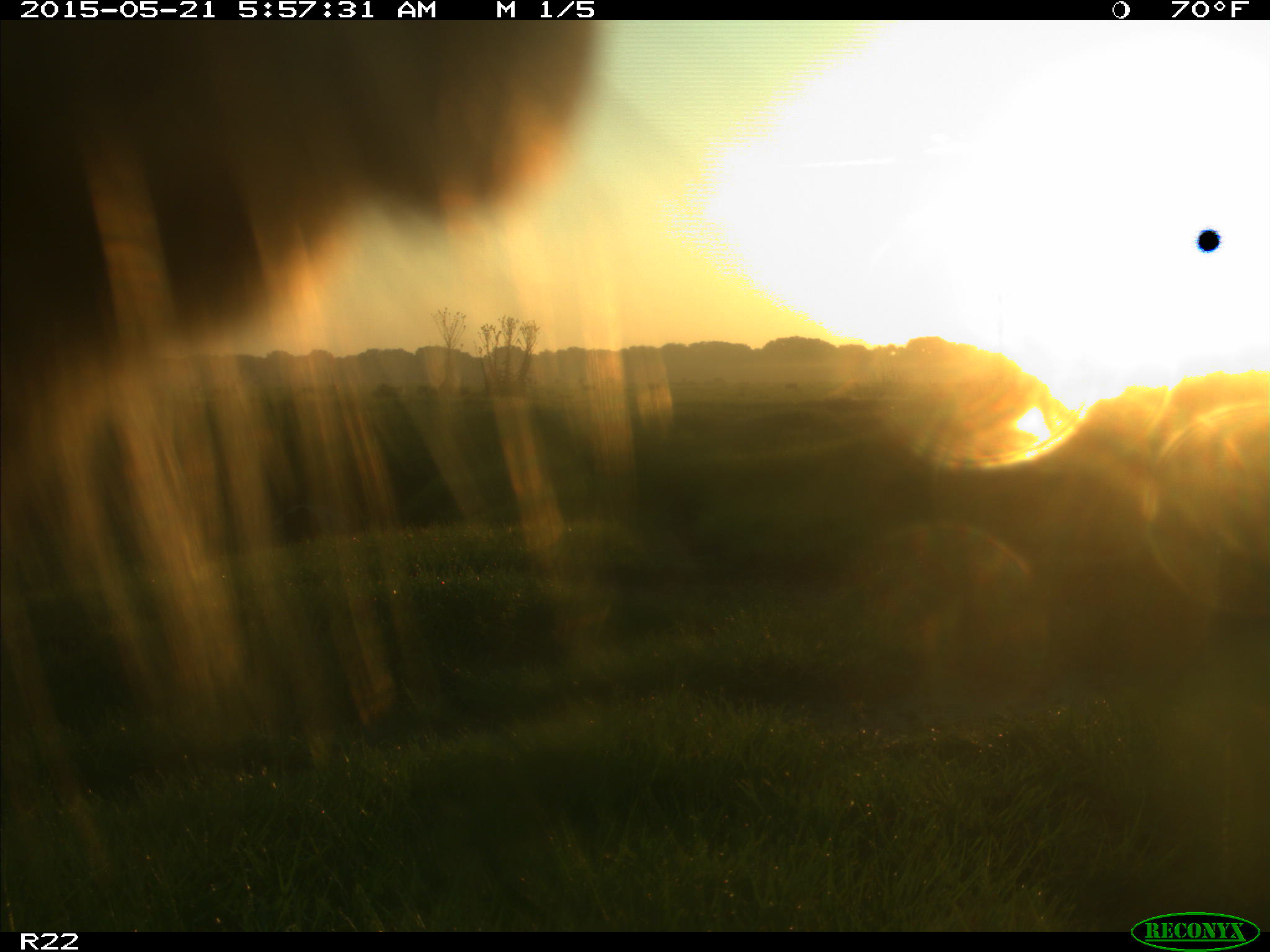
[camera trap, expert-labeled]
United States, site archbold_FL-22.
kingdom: Animalia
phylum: Chordata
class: Mammalia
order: Artiodactyla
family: Bovidae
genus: Bos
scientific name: Bos taurus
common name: domestic cow